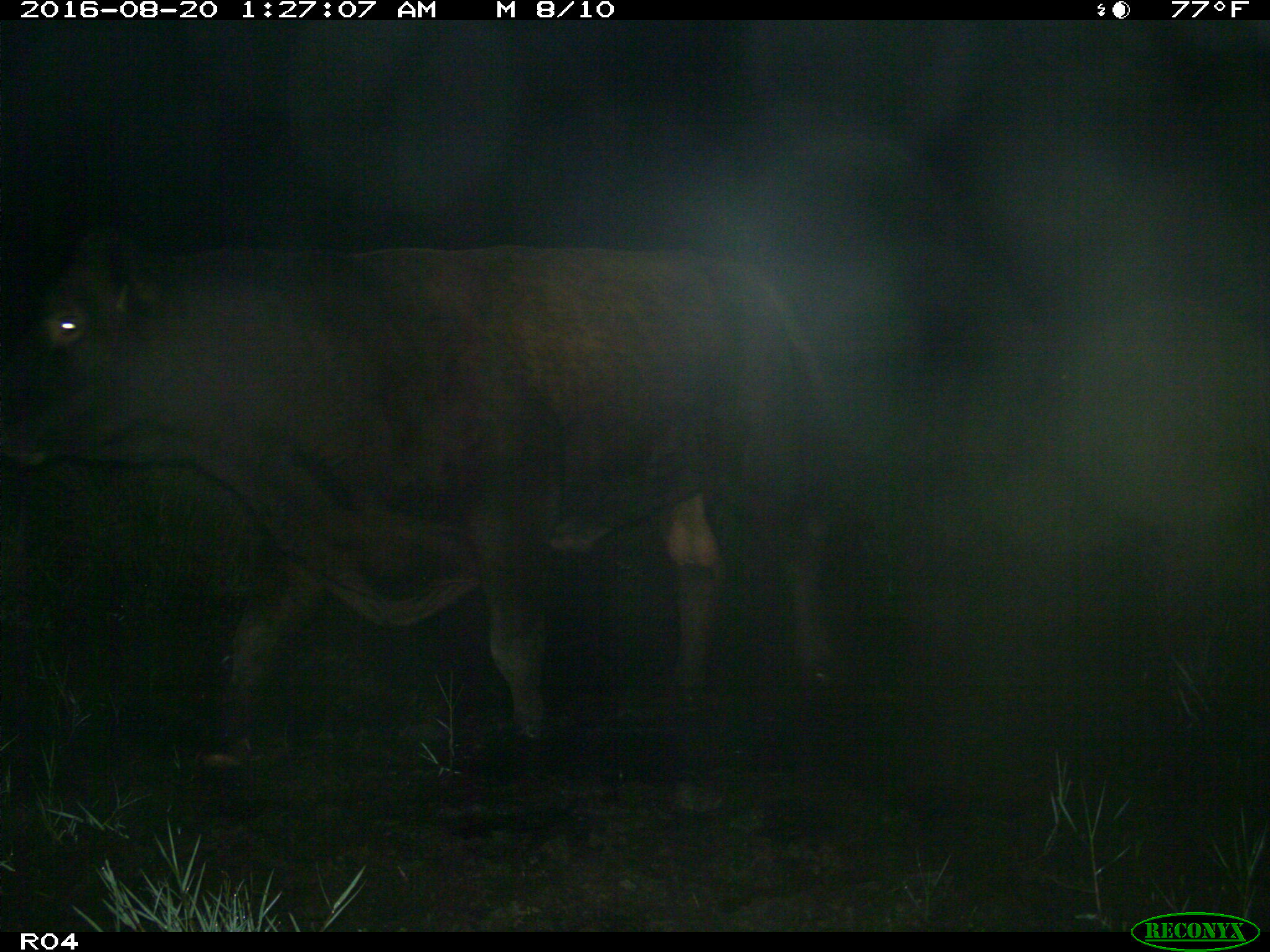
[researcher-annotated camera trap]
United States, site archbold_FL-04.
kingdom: Animalia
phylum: Chordata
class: Mammalia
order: Artiodactyla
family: Bovidae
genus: Bos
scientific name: Bos taurus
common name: domestic cow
Bos taurus (domestic cow).